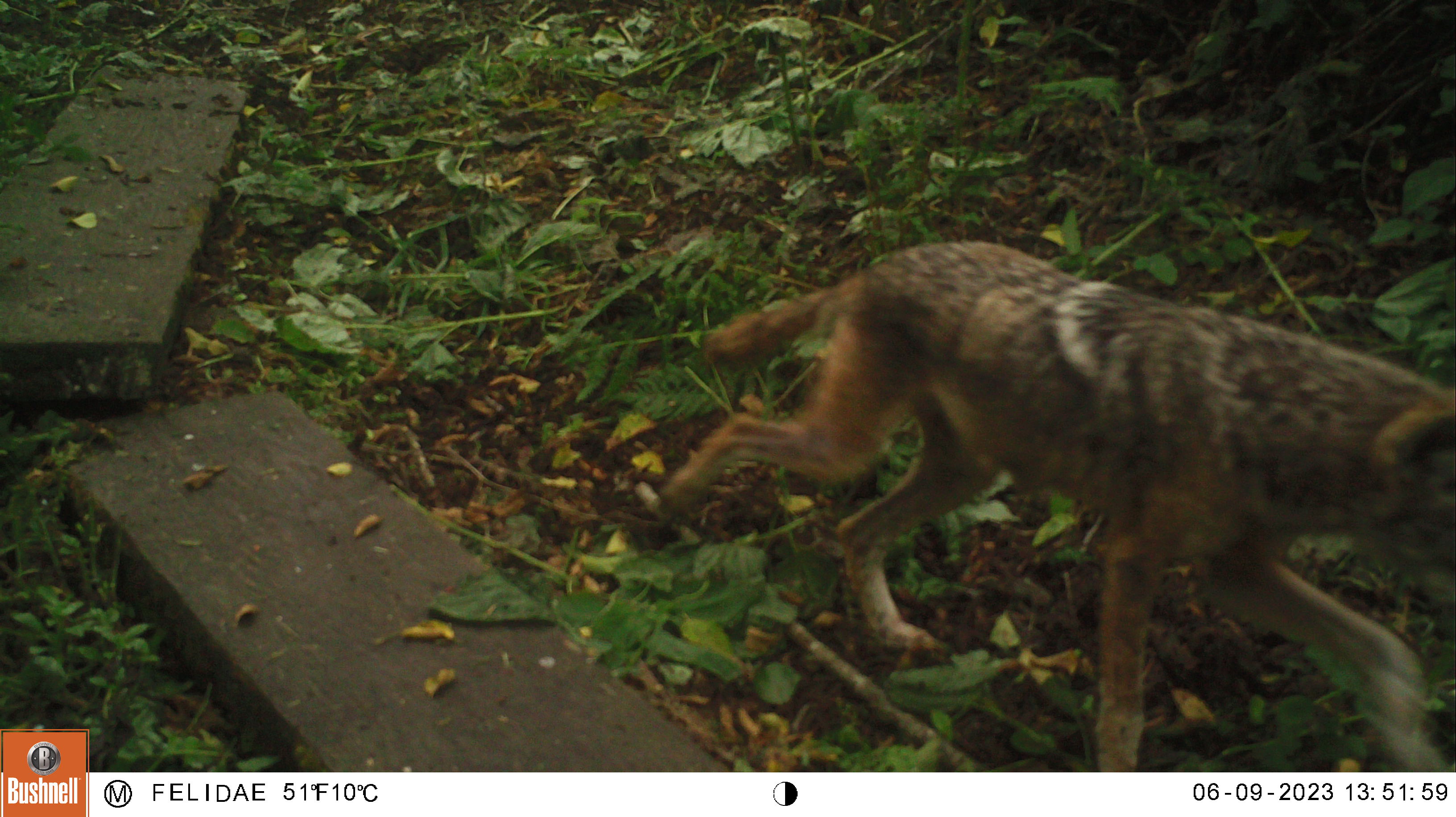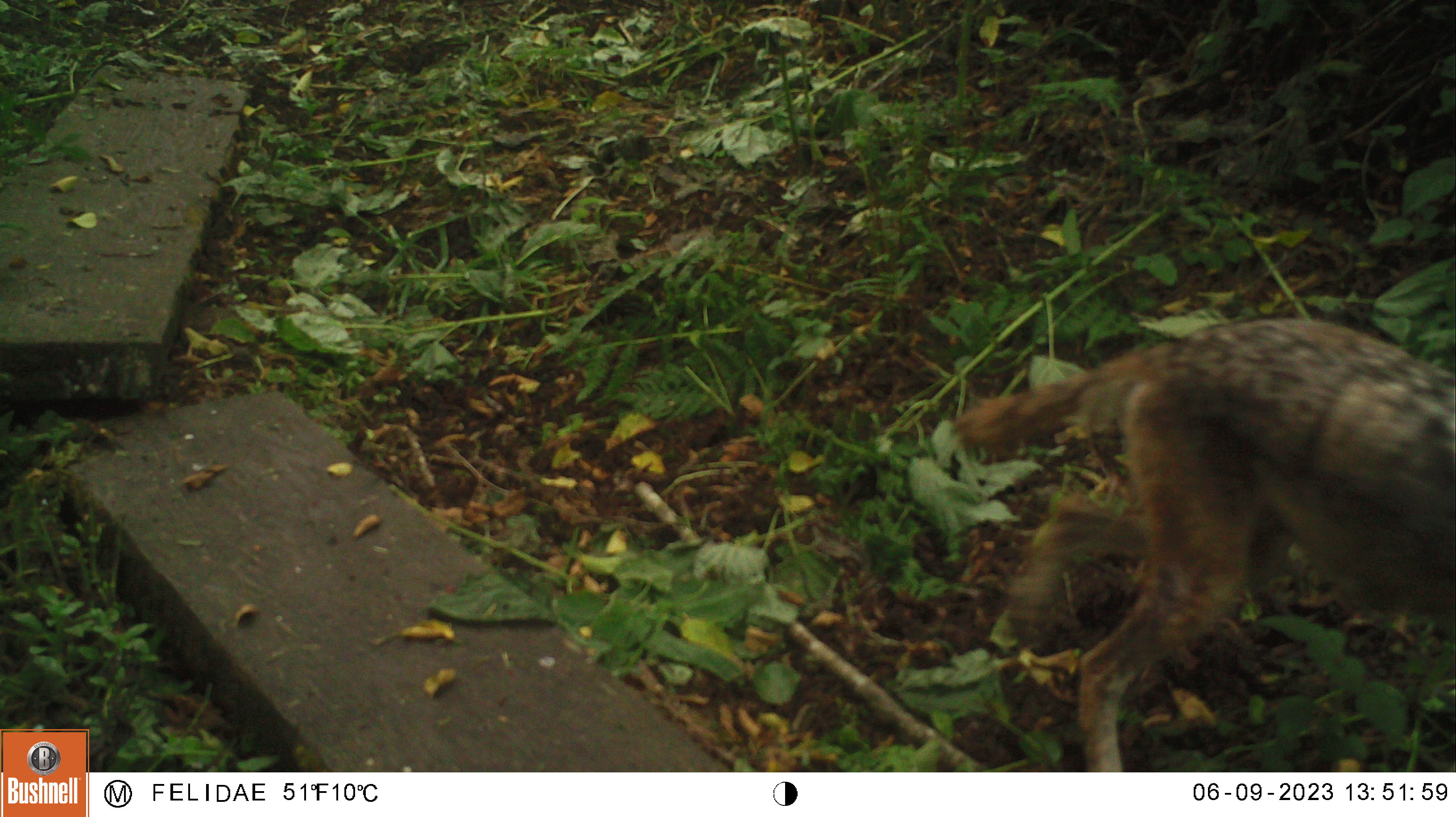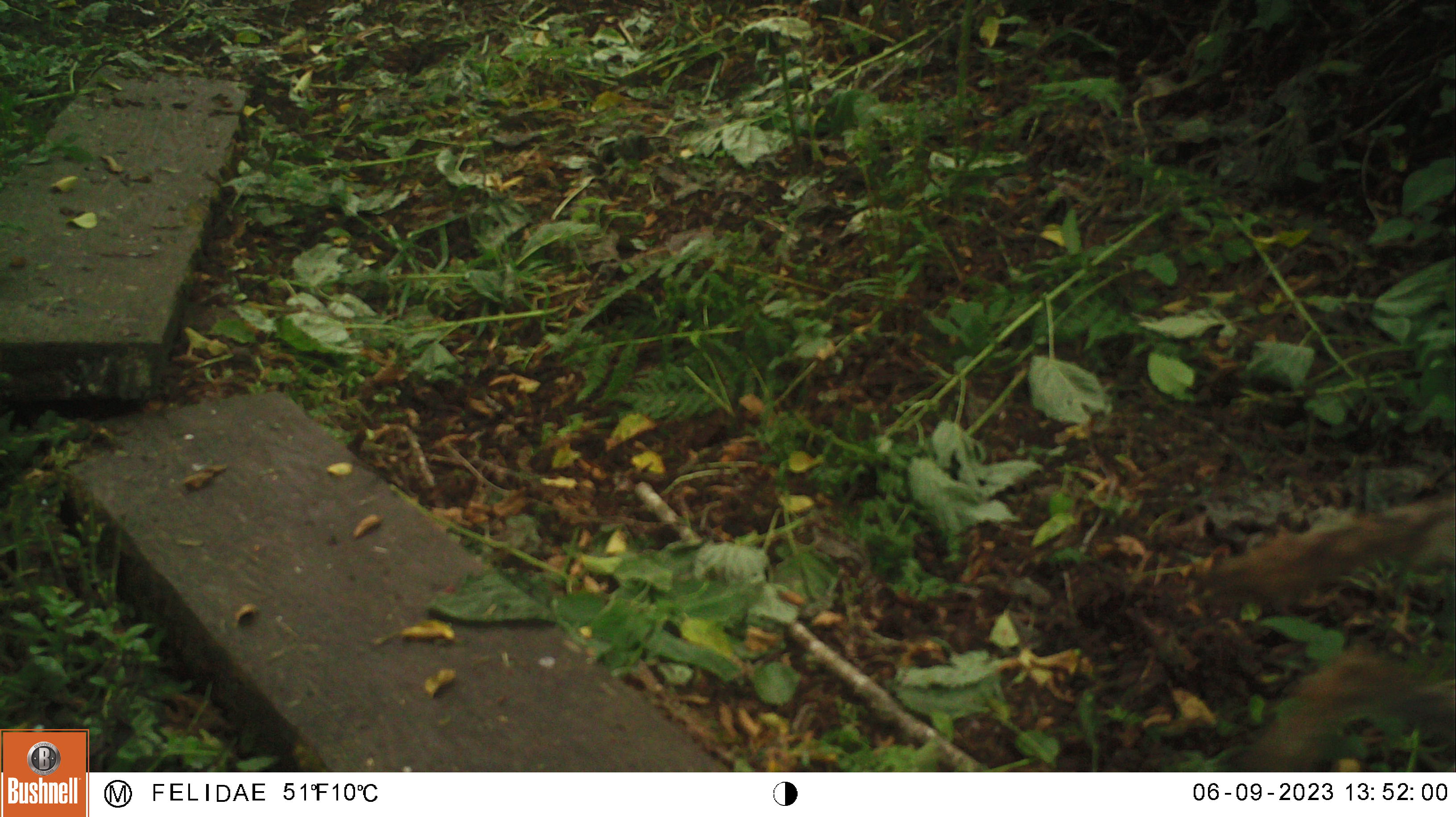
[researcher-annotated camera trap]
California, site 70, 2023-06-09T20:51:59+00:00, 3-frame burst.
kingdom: Animalia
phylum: Chordata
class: Mammalia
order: Carnivora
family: Canidae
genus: Canis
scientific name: Canis latrans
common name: coyote